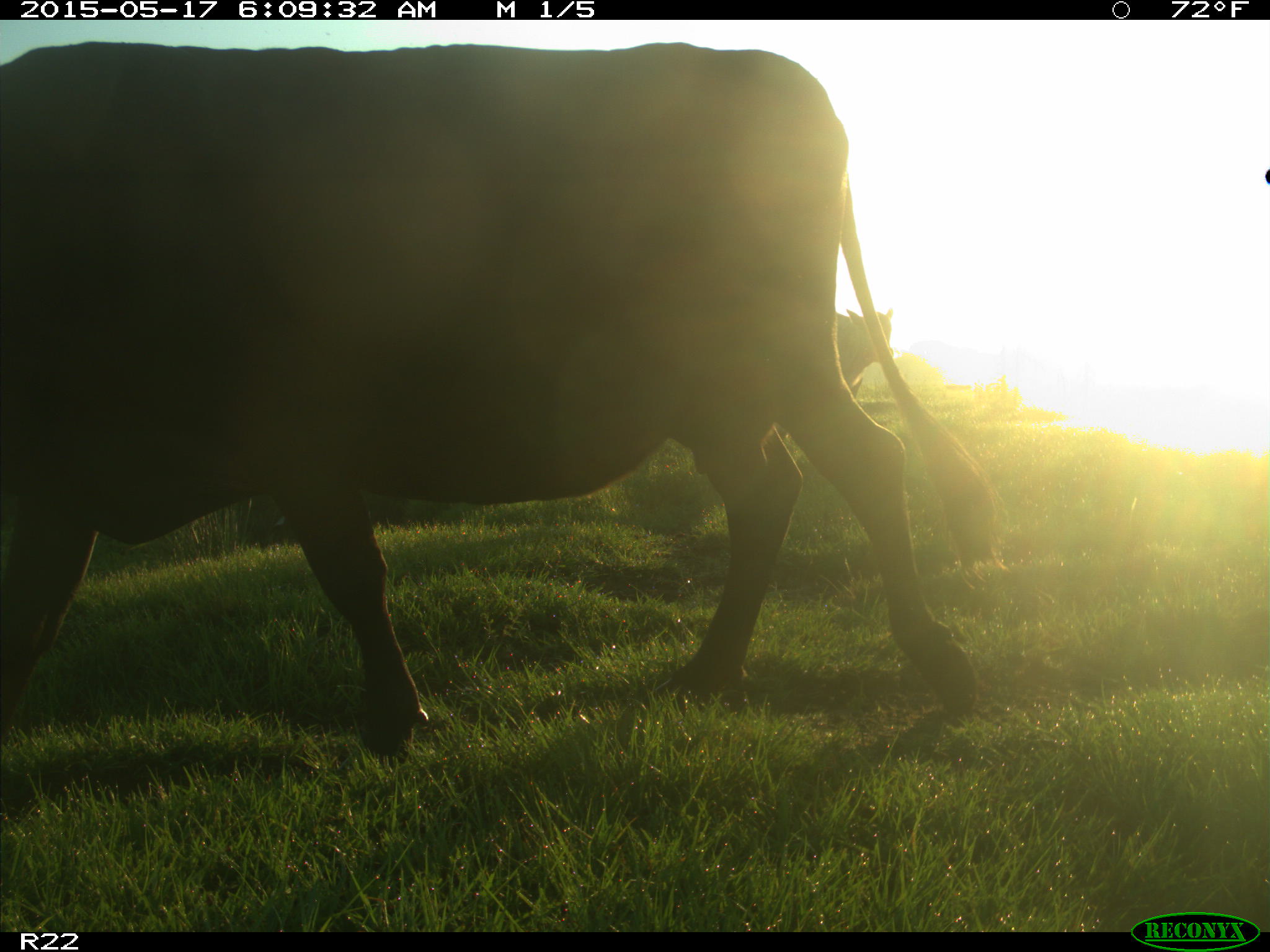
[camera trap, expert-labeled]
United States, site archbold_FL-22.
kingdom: Animalia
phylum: Chordata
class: Mammalia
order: Artiodactyla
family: Bovidae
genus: Bos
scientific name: Bos taurus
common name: domestic cow